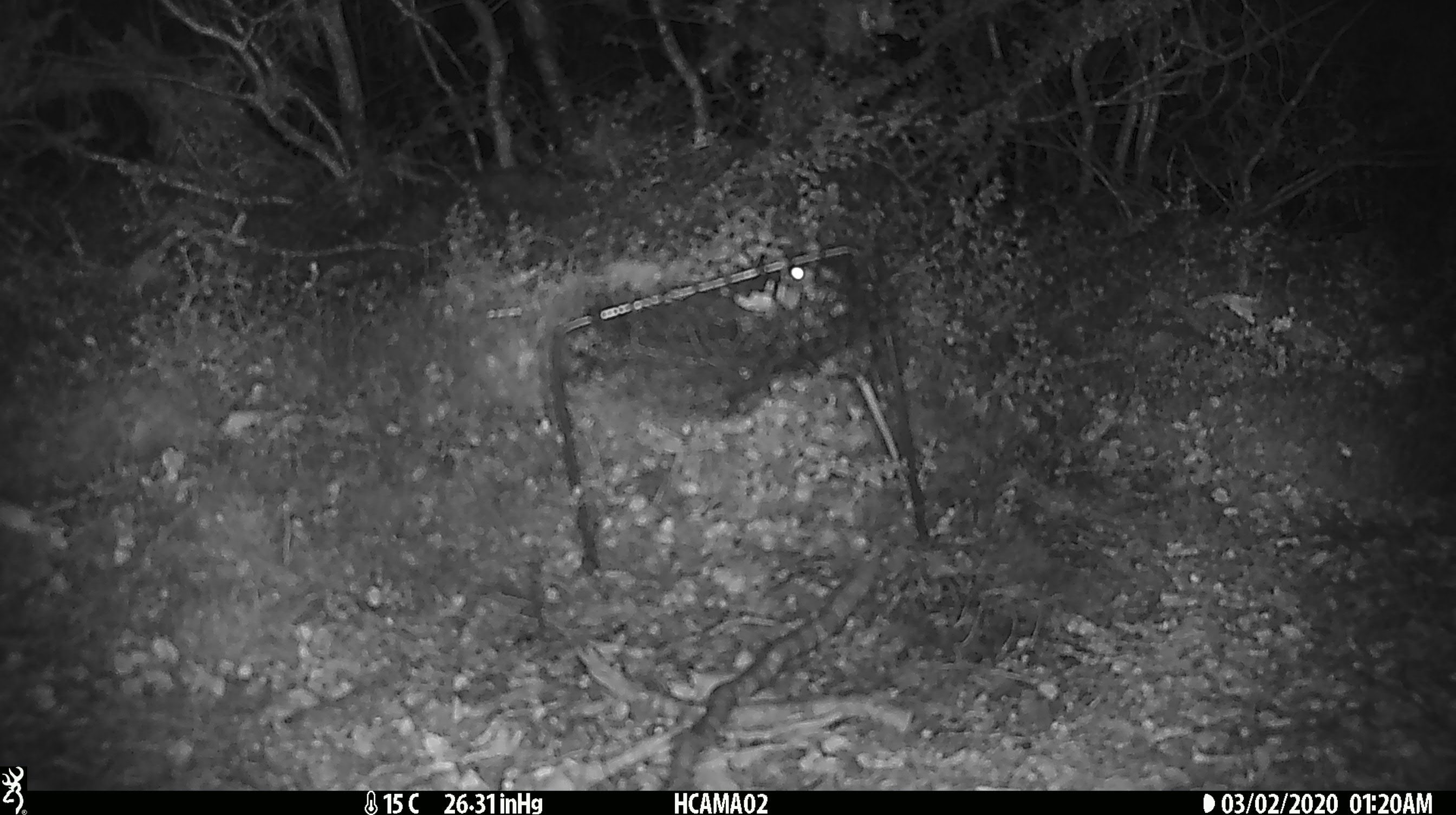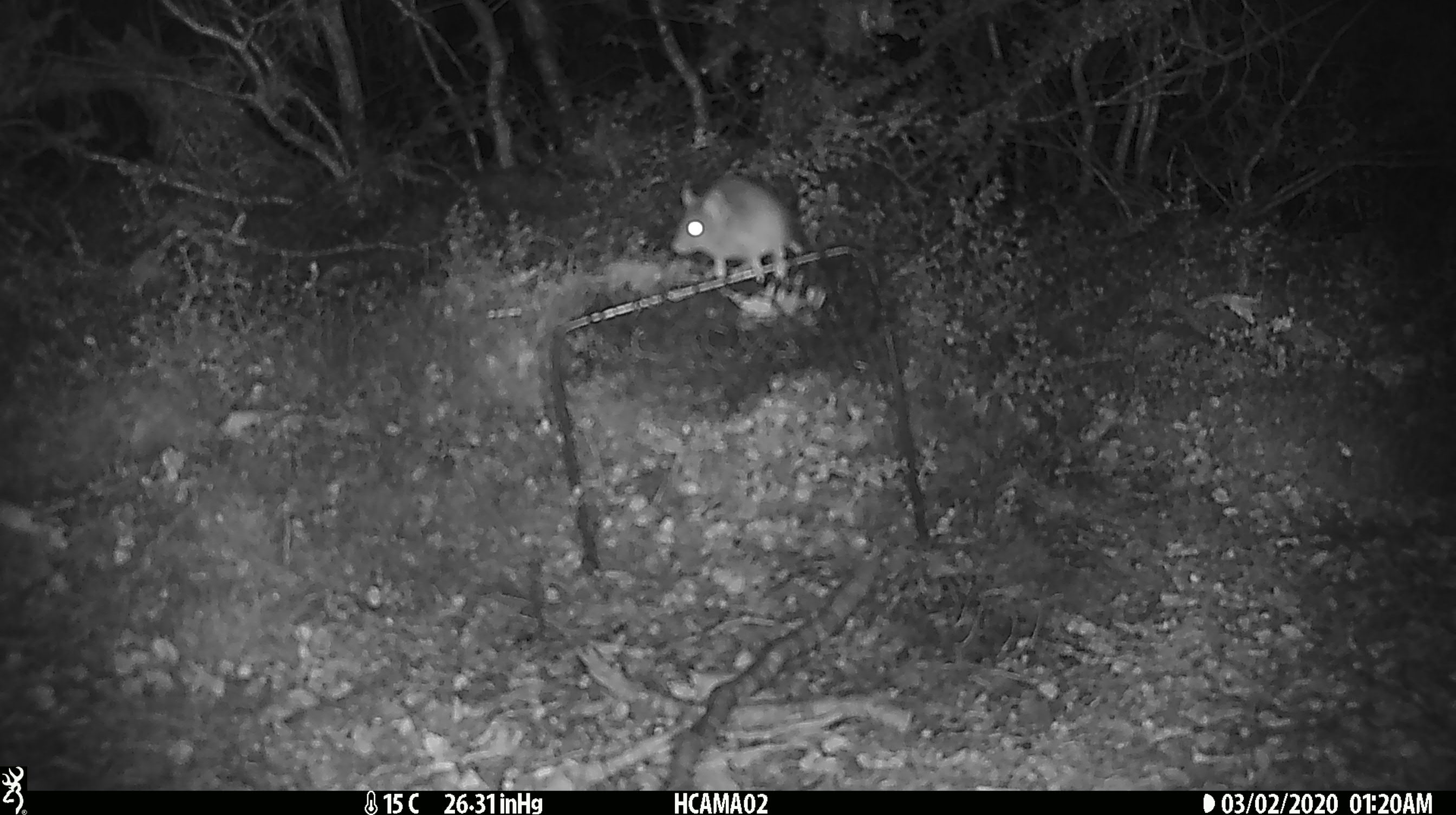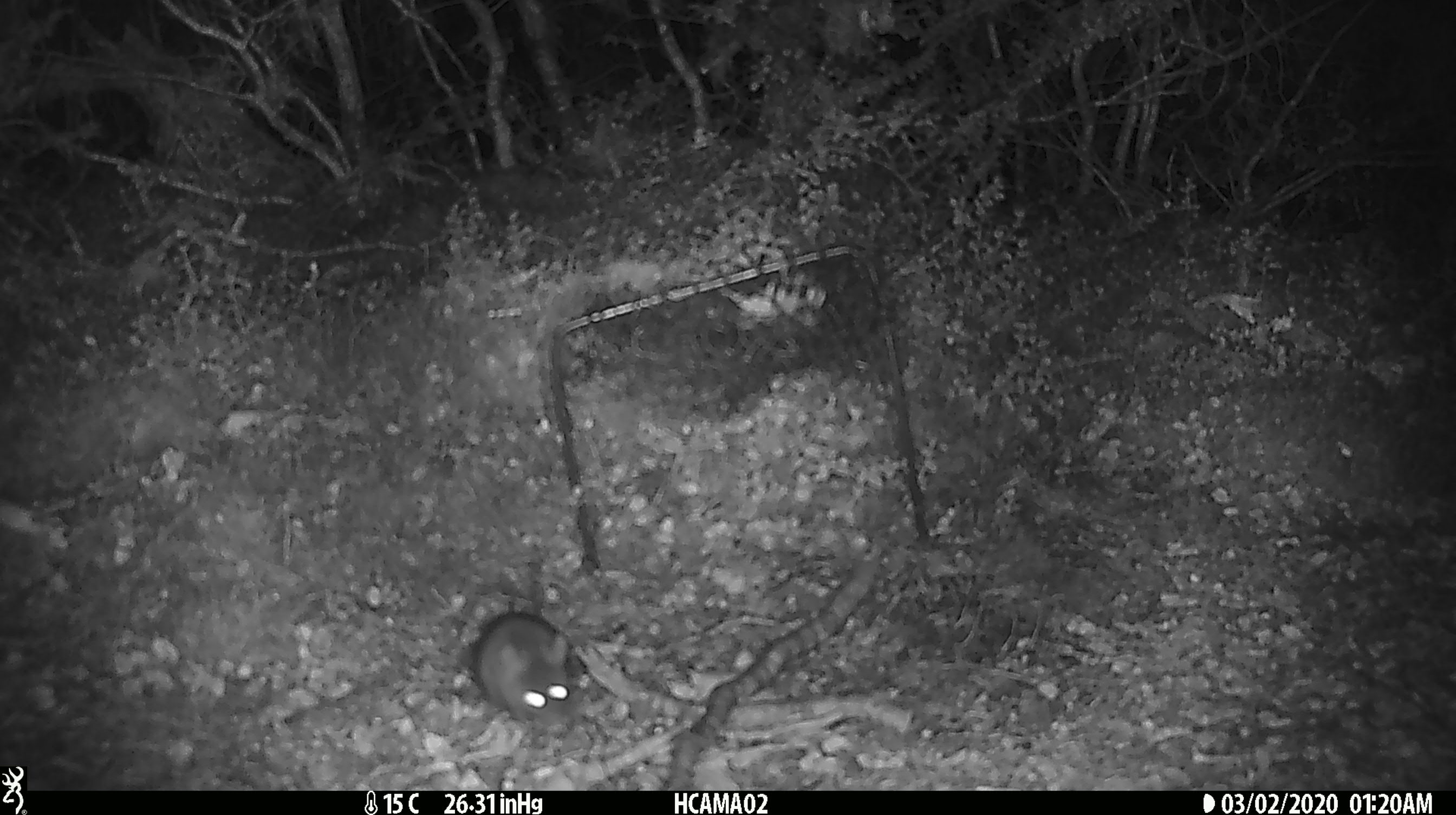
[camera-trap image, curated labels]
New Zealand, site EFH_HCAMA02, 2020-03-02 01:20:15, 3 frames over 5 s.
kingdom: Animalia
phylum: Chordata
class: Mammalia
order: Rodentia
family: Muridae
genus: Mus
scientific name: Mus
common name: mouse